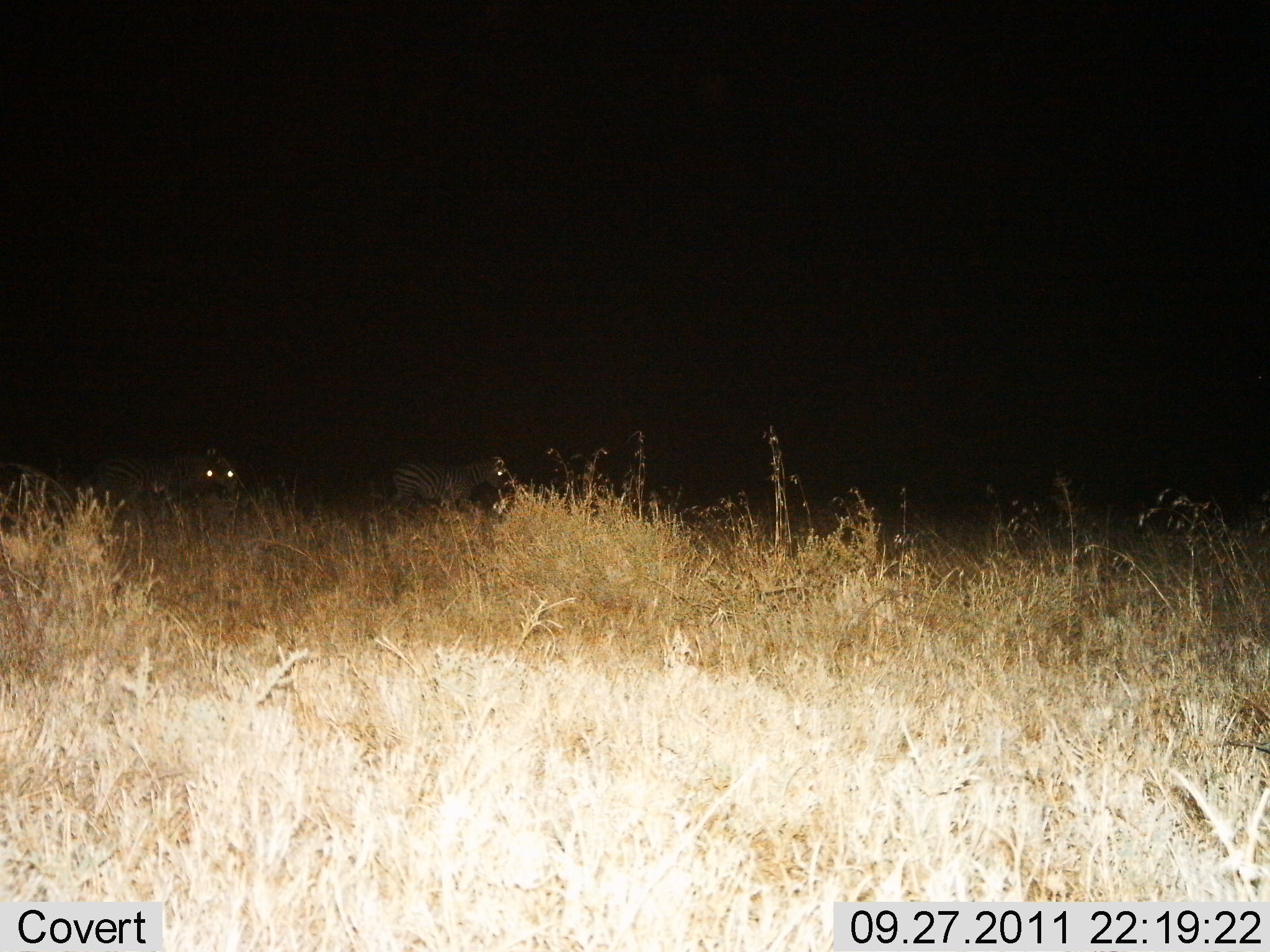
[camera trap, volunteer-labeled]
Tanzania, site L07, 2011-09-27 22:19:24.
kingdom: Animalia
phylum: Chordata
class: Mammalia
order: Perissodactyla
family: Equidae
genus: Equus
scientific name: Equus quagga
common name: plains zebra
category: zebra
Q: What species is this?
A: Zebra (plains zebra) (Equus quagga).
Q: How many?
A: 2.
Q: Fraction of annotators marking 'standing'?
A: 45%.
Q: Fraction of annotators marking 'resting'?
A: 0%.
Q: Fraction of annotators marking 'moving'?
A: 64%.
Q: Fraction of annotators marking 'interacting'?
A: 0%.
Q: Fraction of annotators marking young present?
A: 0%.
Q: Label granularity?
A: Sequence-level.